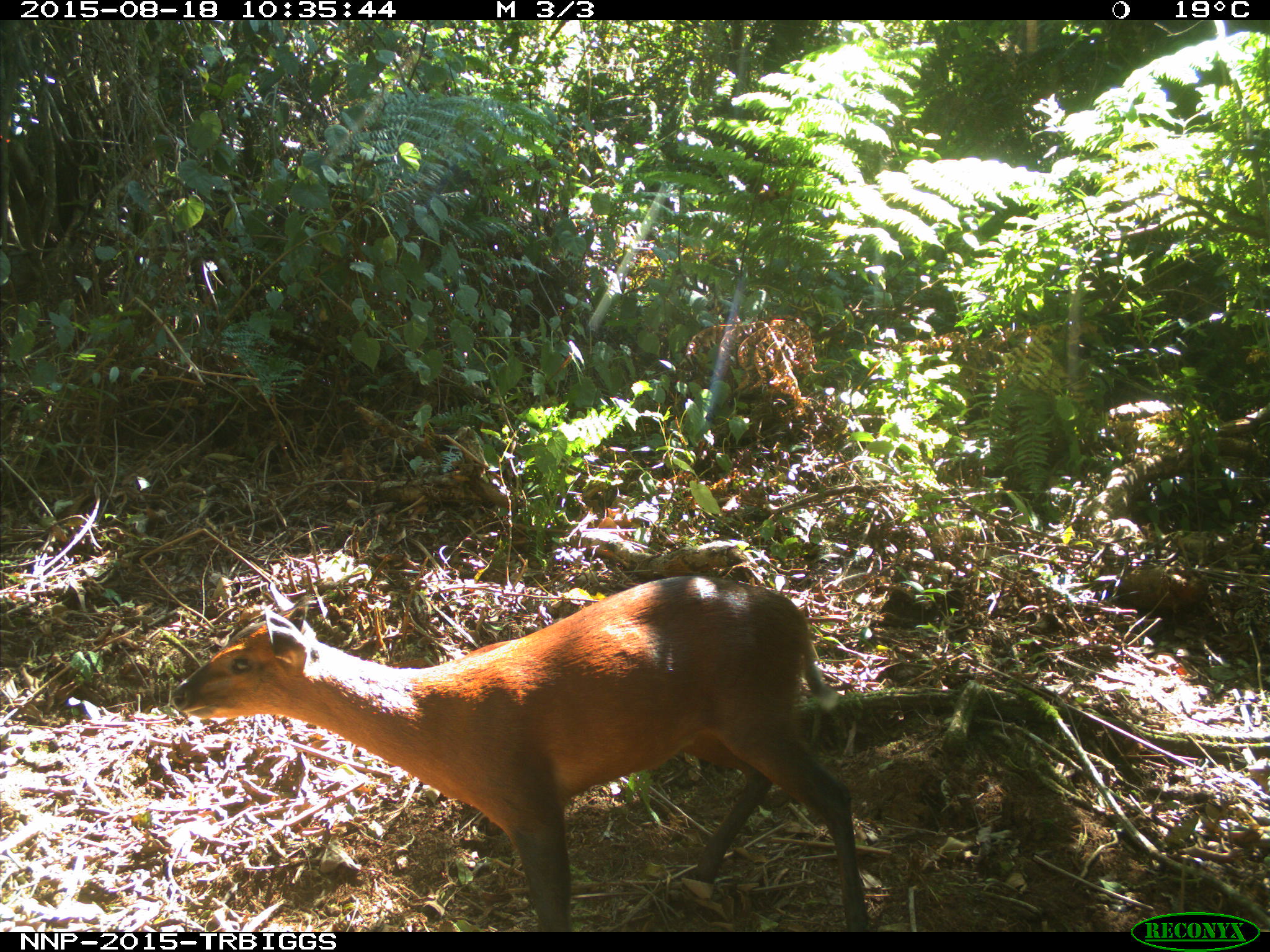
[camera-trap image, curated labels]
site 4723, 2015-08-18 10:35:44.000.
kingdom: Animalia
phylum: Chordata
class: Mammalia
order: Artiodactyla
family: Bovidae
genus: Cephalophus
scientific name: Cephalophus nigrifrons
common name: black-fronted duiker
Cephalophus nigrifrons (black-fronted duiker), count 1.